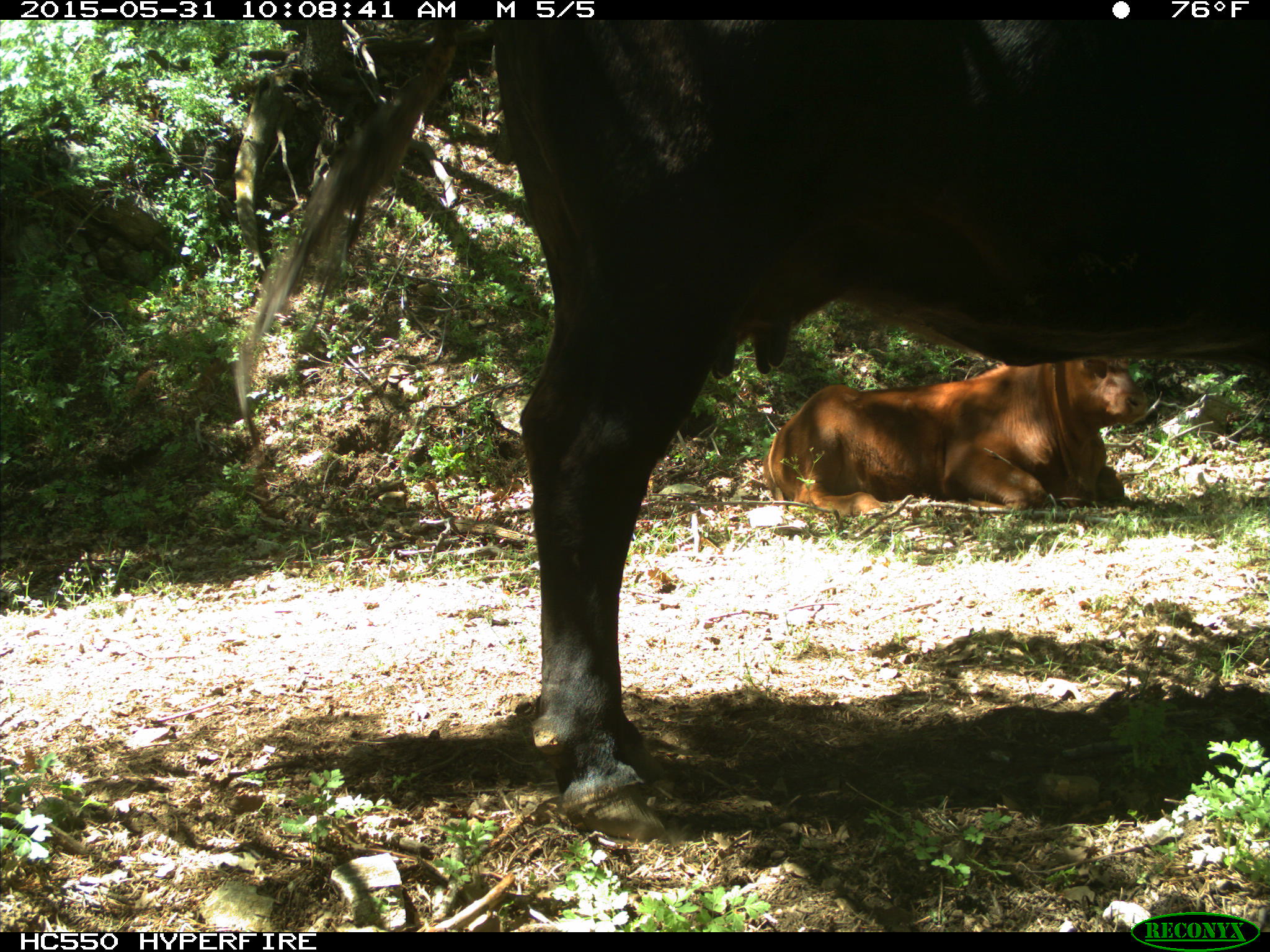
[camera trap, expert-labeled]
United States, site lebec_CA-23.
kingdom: Animalia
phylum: Chordata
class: Mammalia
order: Artiodactyla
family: Bovidae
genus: Bos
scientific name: Bos taurus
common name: domestic cow